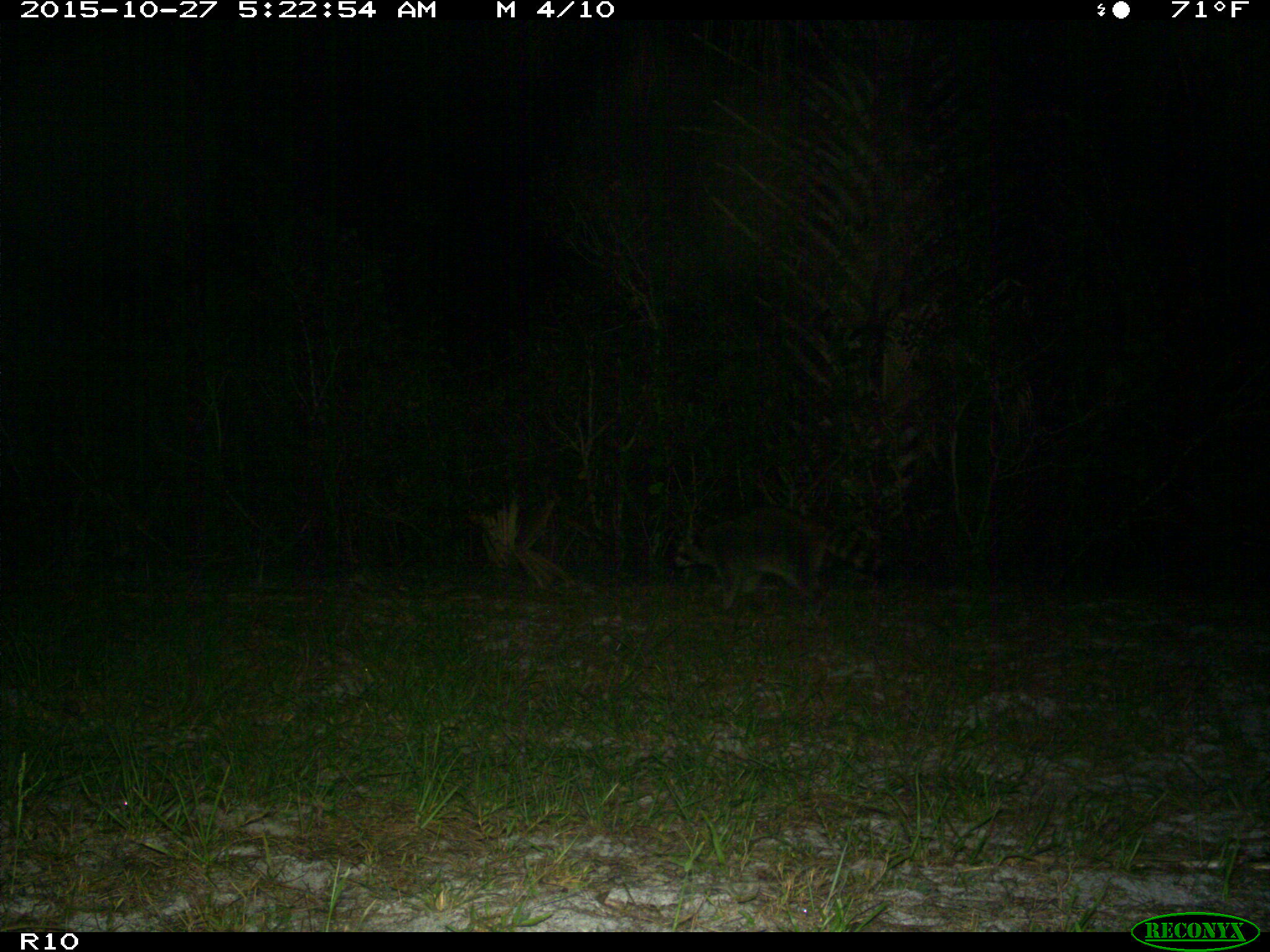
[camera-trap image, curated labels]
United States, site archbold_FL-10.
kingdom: Animalia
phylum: Chordata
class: Mammalia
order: Carnivora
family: Procyonidae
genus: Procyon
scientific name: Procyon lotor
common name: common raccoon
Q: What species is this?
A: Procyon lotor (common raccoon).